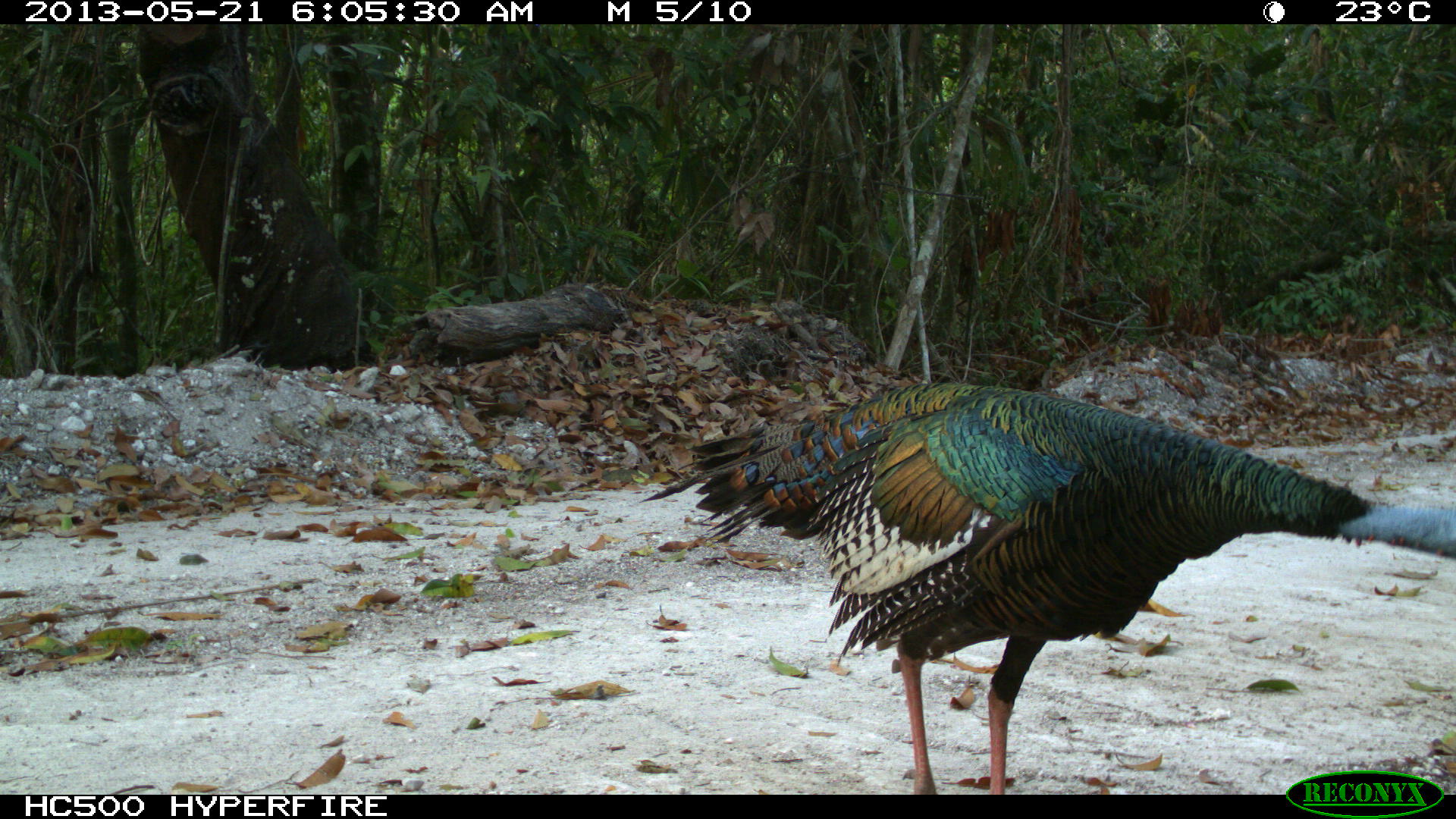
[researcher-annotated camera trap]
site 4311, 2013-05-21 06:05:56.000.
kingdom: Animalia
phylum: Chordata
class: Aves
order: Galliformes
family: Phasianidae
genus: Meleagris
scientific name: Meleagris ocellata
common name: ocellated turkey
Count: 1.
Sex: male.